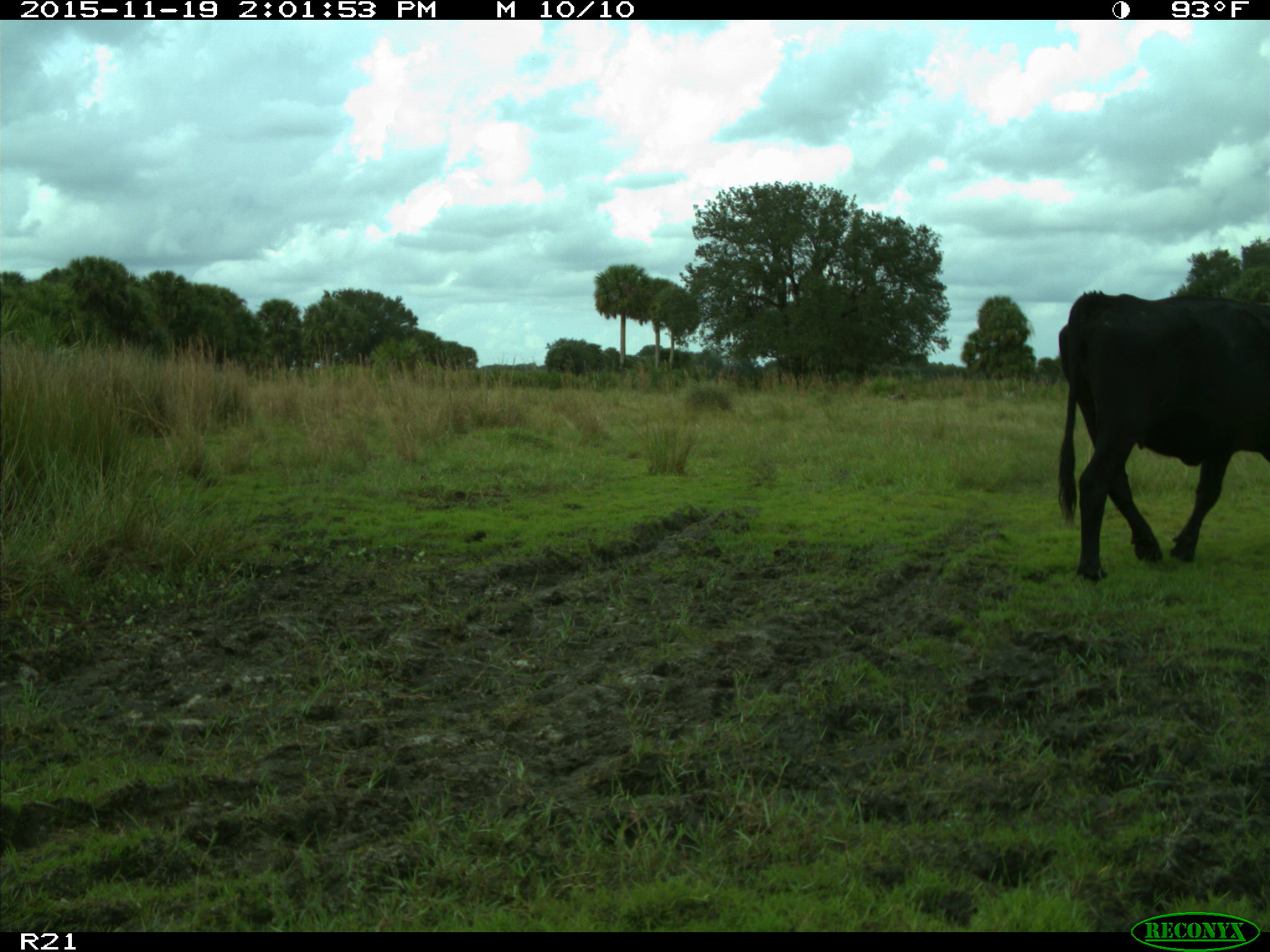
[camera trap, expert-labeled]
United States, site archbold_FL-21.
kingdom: Animalia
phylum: Chordata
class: Mammalia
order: Artiodactyla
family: Bovidae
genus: Bos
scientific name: Bos taurus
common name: domestic cow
Bos taurus (domestic cow).